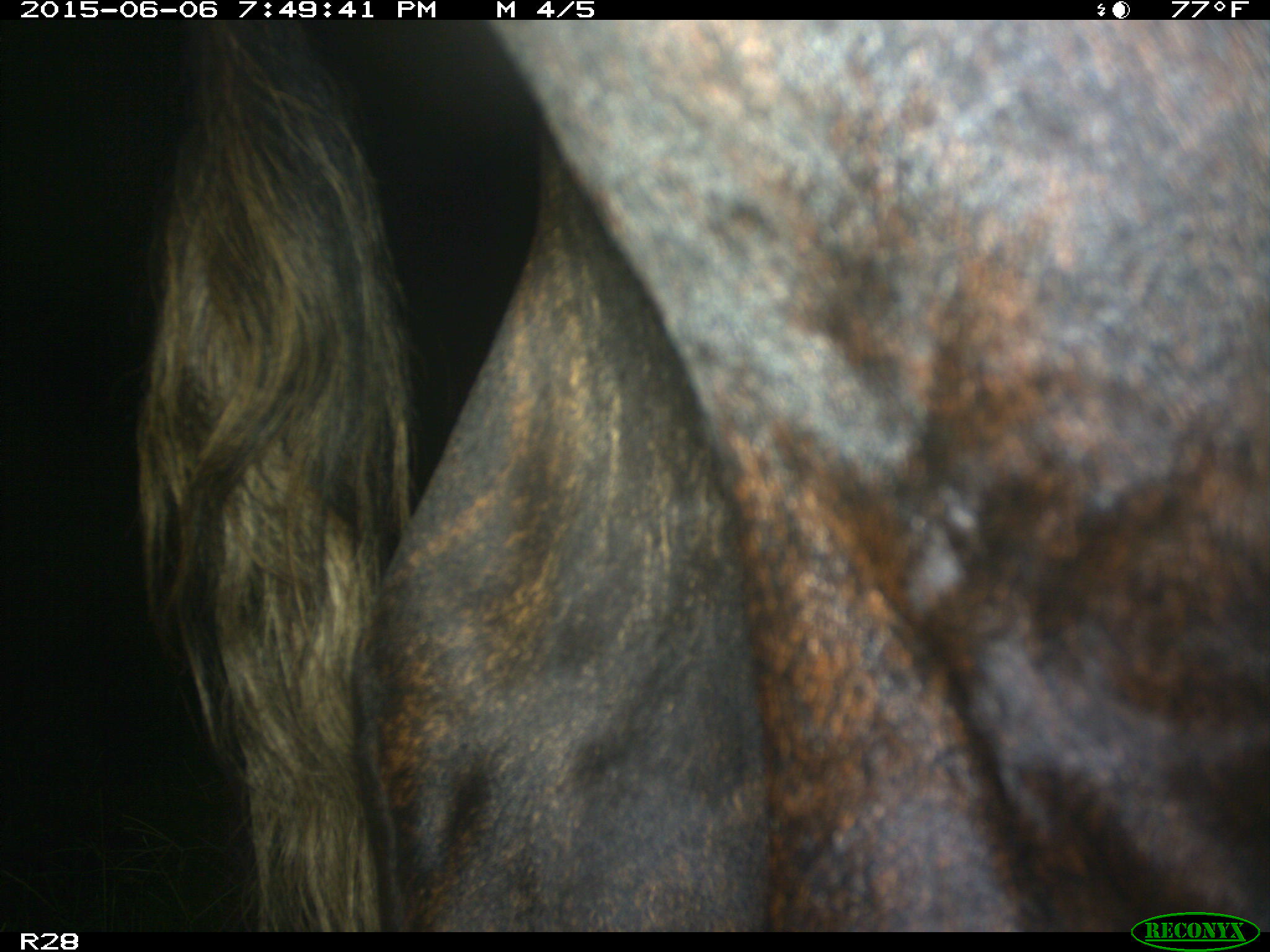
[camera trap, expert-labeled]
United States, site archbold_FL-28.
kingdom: Animalia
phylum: Chordata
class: Mammalia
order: Artiodactyla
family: Bovidae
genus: Bos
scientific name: Bos taurus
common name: domestic cow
Bos taurus (domestic cow).